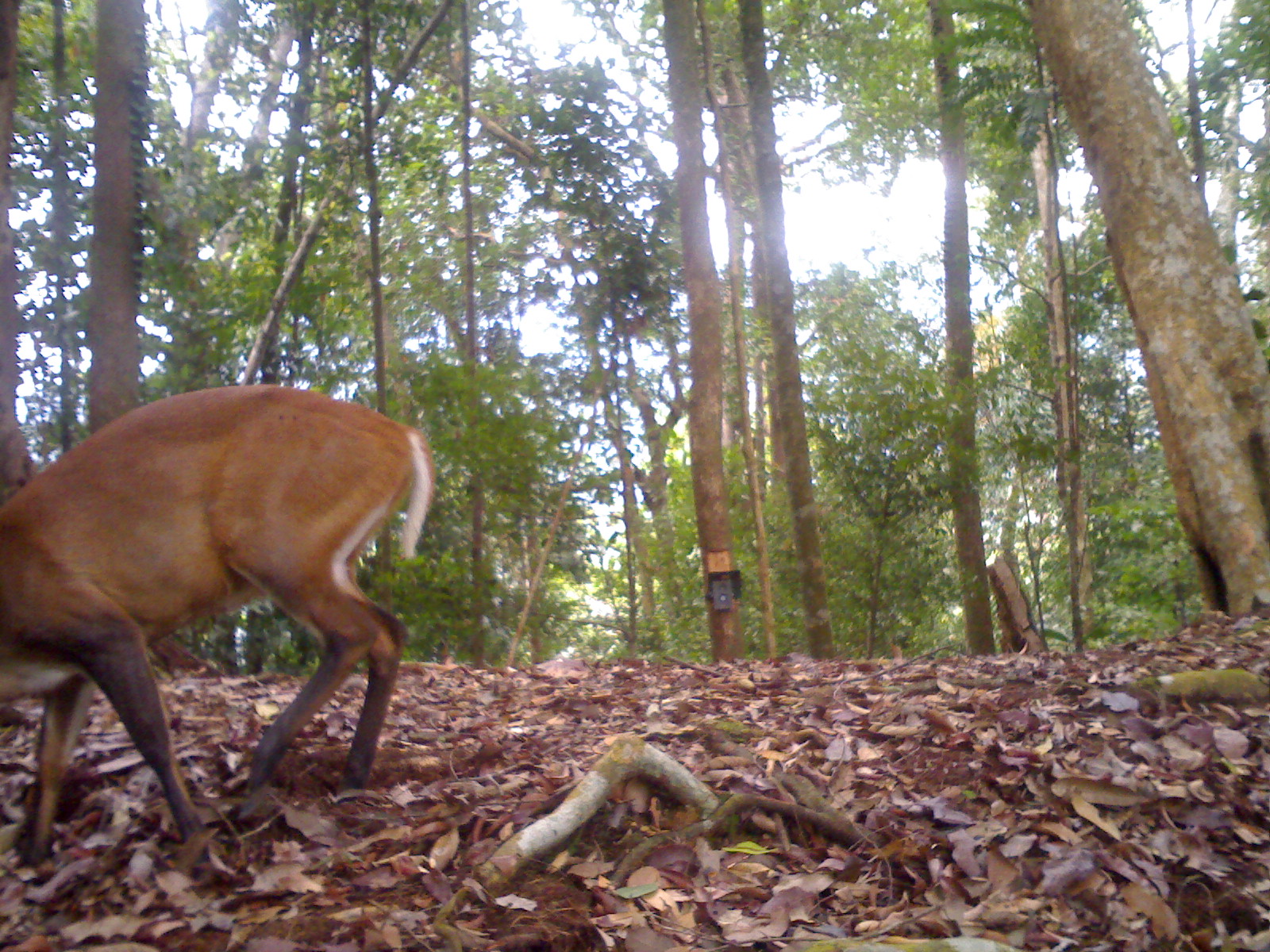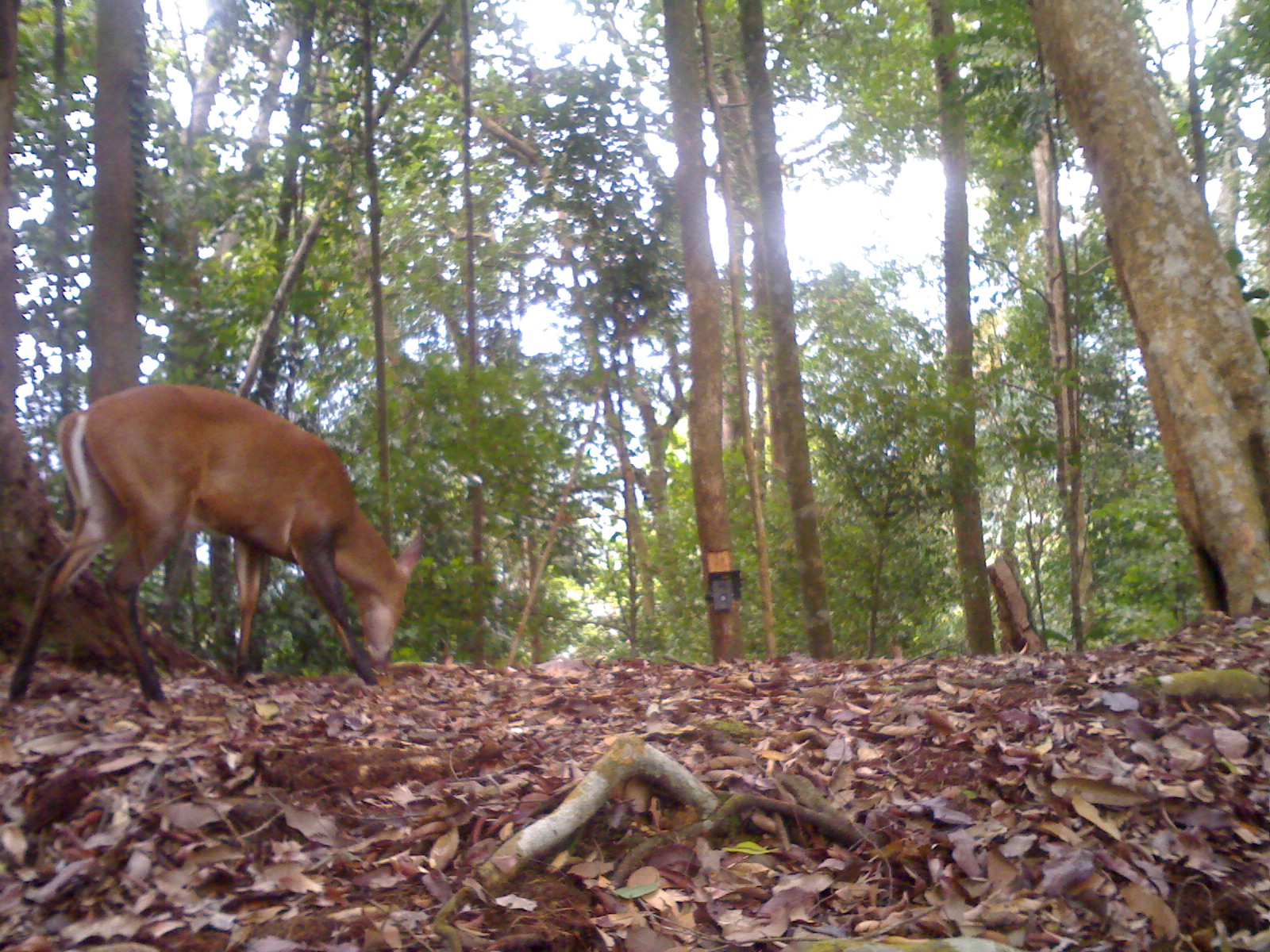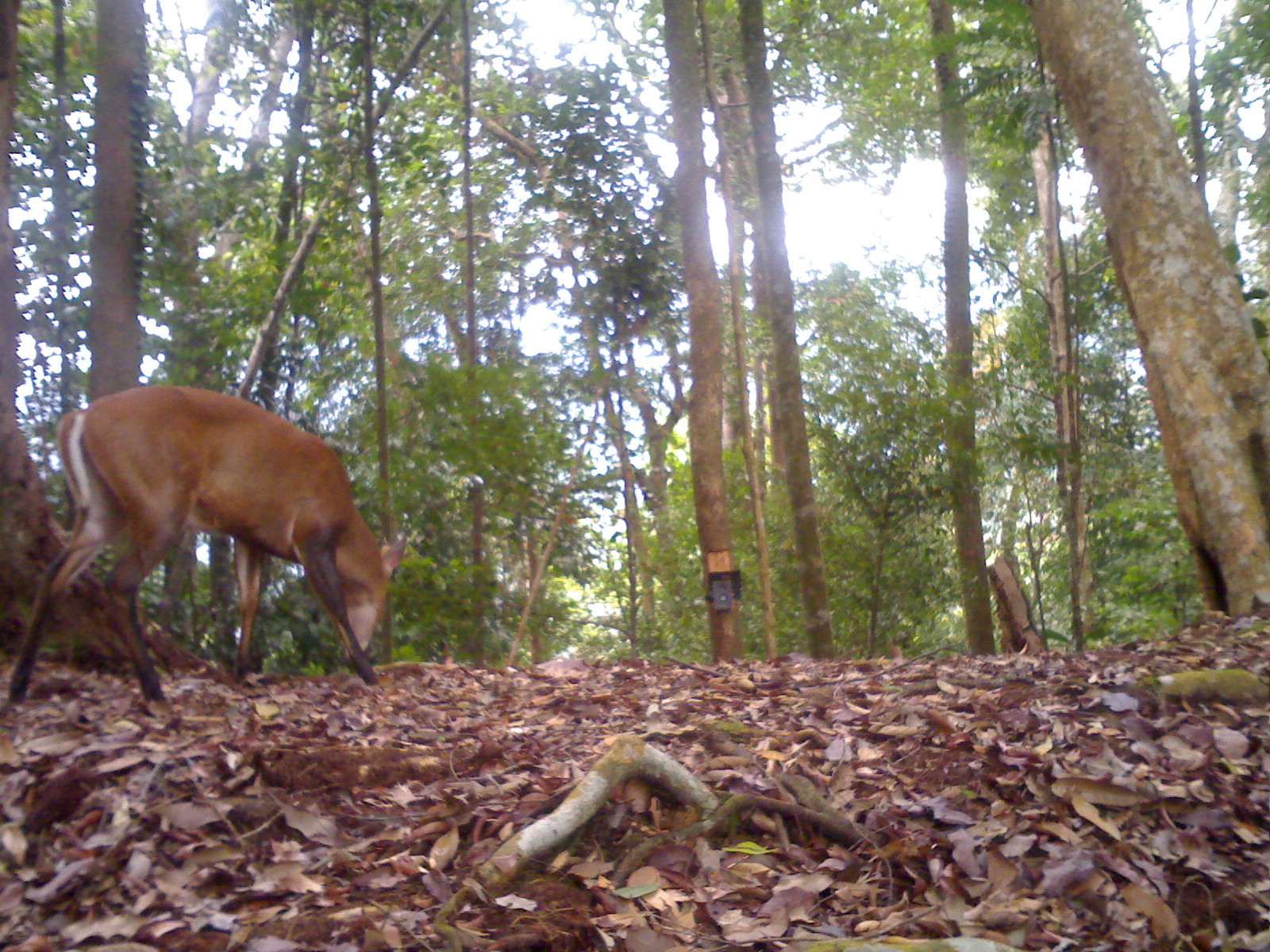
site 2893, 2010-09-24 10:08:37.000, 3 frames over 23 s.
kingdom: Animalia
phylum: Chordata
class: Mammalia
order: Artiodactyla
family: Cervidae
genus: Muntiacus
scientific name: Muntiacus muntjak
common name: southern red muntjac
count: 1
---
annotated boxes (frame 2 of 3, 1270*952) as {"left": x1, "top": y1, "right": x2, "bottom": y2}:
muntiacus muntjak: {"left": 6, "top": 380, "right": 424, "bottom": 719}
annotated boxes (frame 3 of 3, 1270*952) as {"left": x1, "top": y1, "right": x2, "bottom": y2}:
muntiacus muntjak: {"left": 6, "top": 382, "right": 406, "bottom": 707}